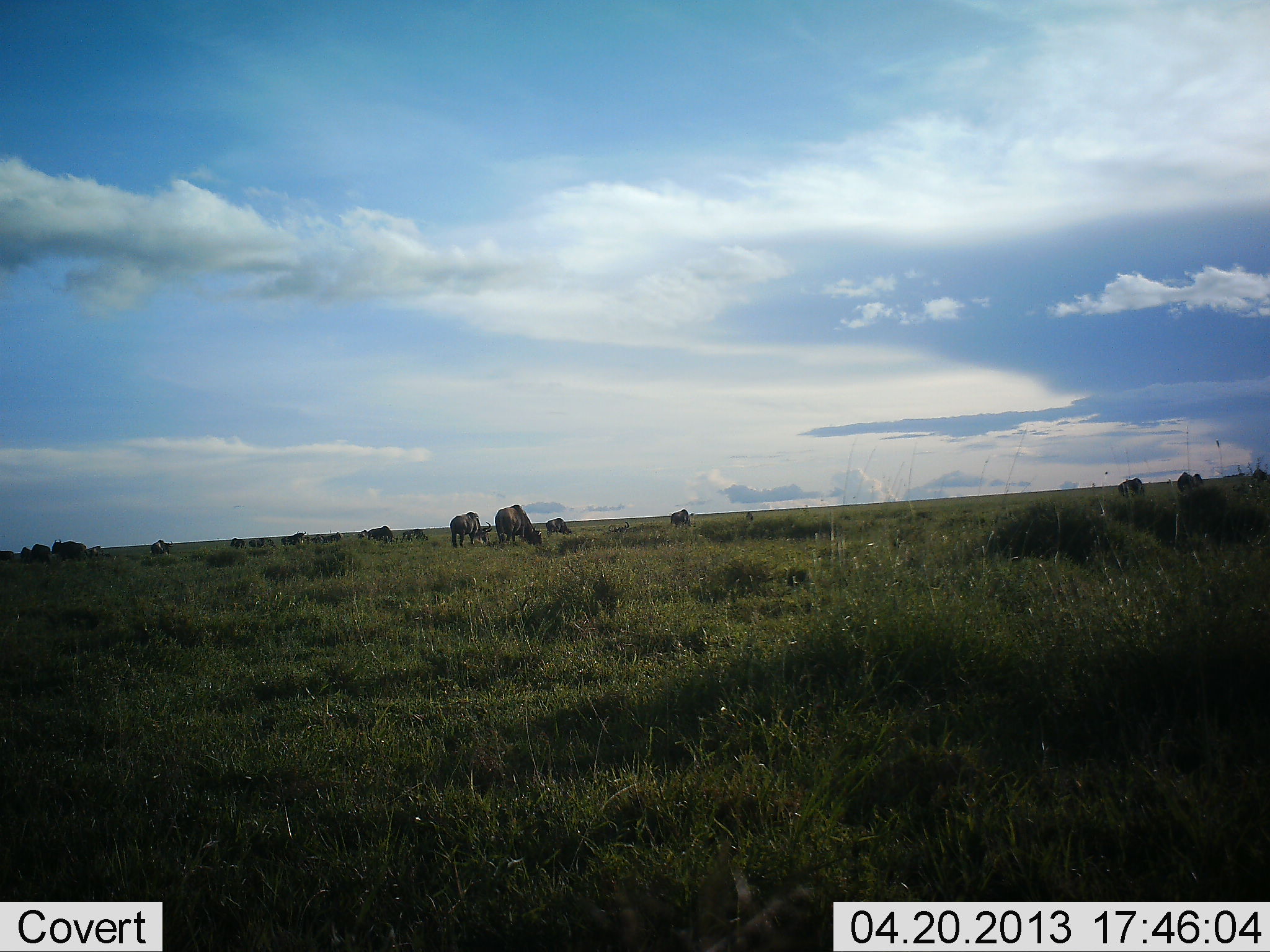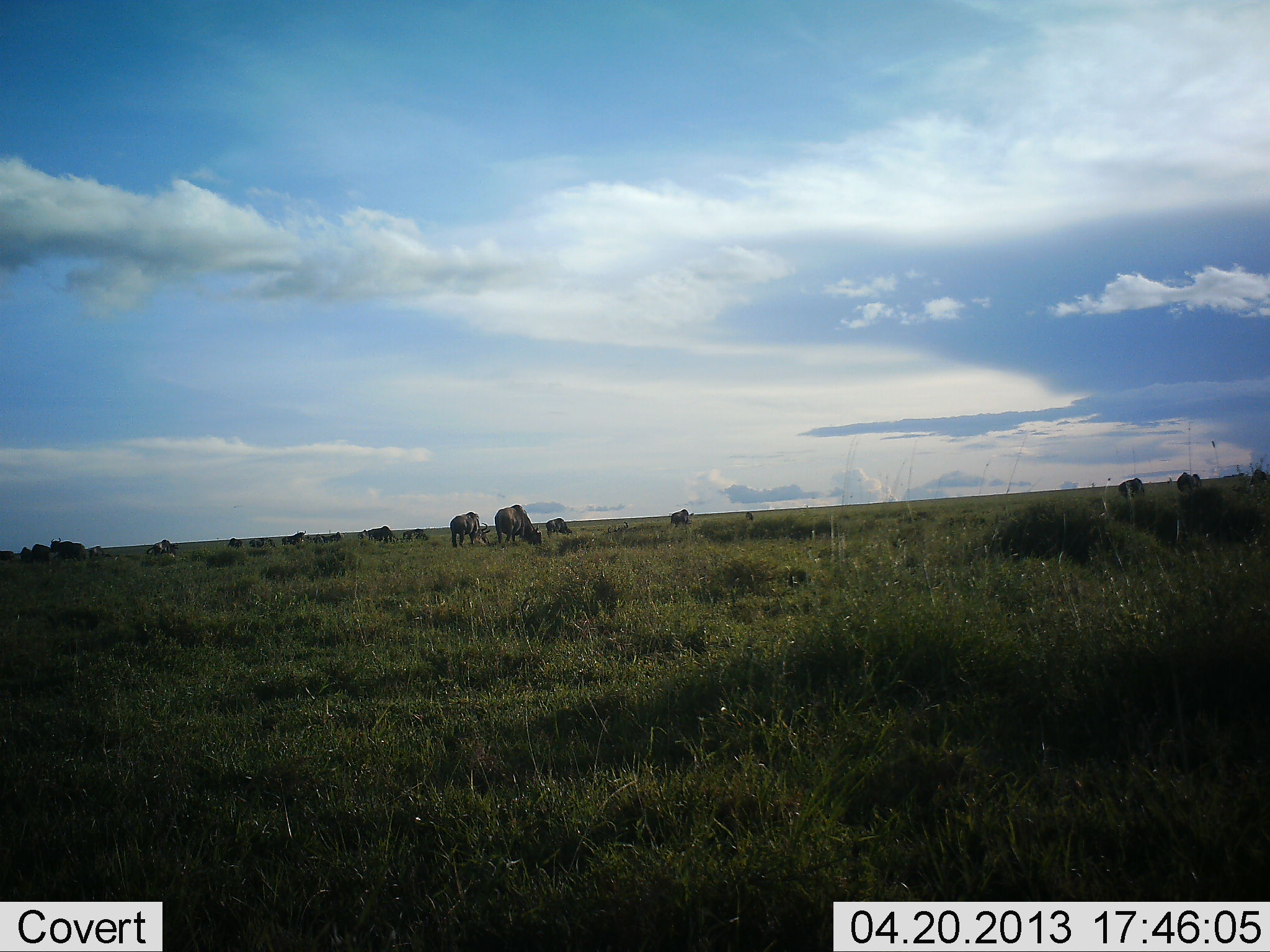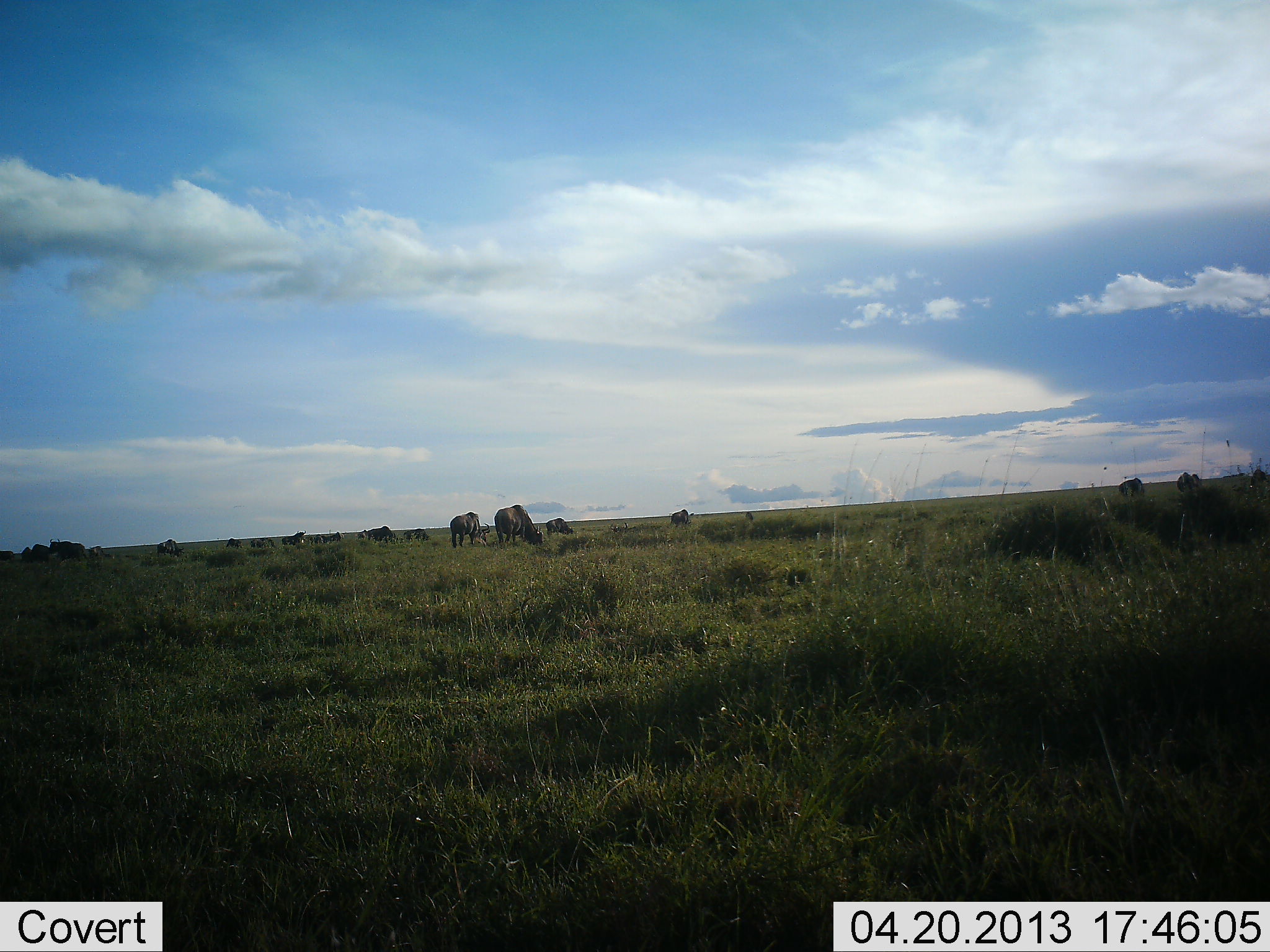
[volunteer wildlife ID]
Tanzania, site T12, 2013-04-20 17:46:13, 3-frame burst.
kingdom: Animalia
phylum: Chordata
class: Mammalia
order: Artiodactyla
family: Bovidae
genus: Connochaetes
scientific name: Connochaetes taurinus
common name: blue wildebeest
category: wildebeest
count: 11-50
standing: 41%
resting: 0%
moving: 6%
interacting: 0%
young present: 0%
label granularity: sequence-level